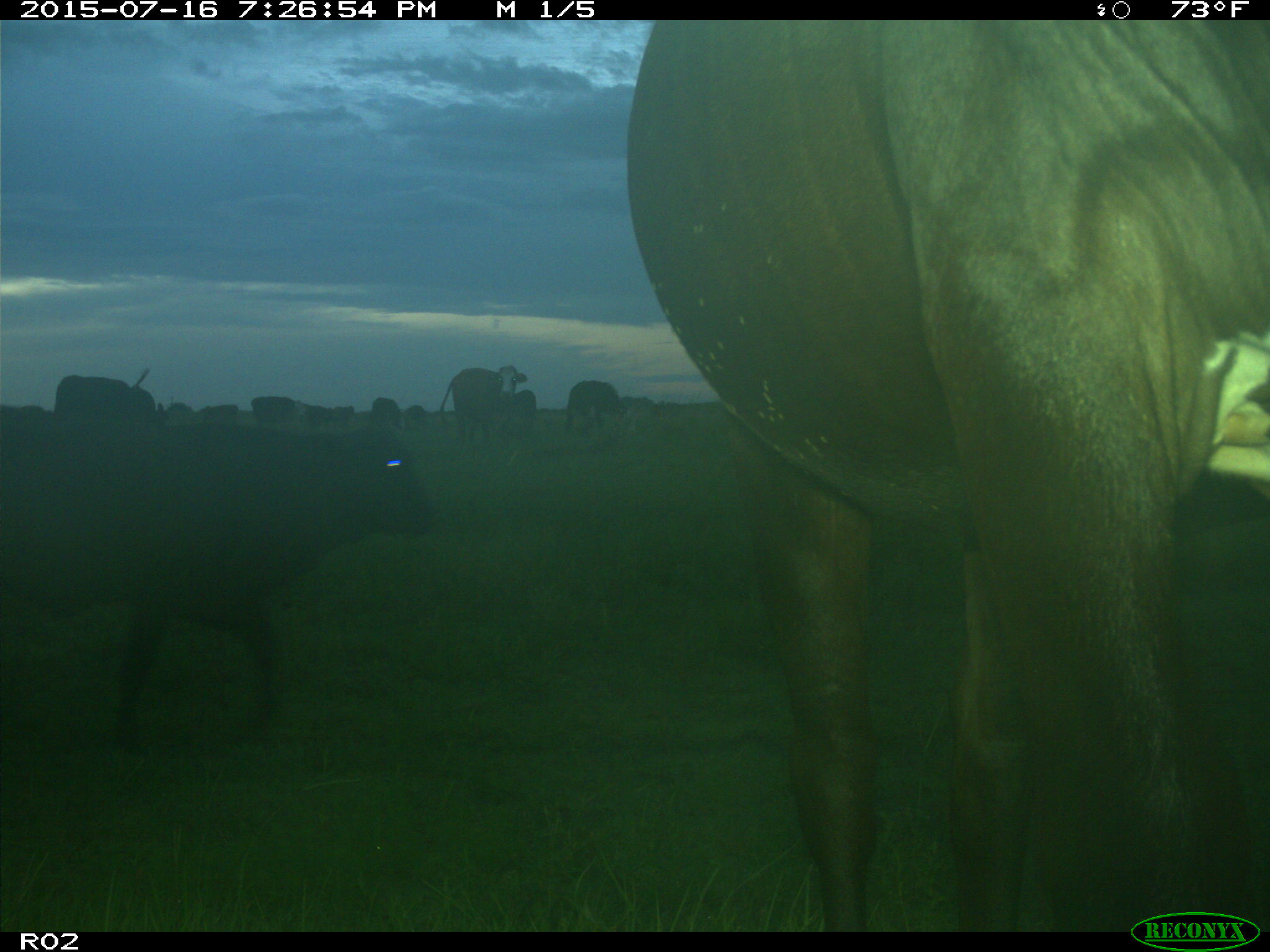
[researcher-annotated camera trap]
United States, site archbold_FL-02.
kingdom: Animalia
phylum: Chordata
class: Mammalia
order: Artiodactyla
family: Bovidae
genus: Bos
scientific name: Bos taurus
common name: domestic cow